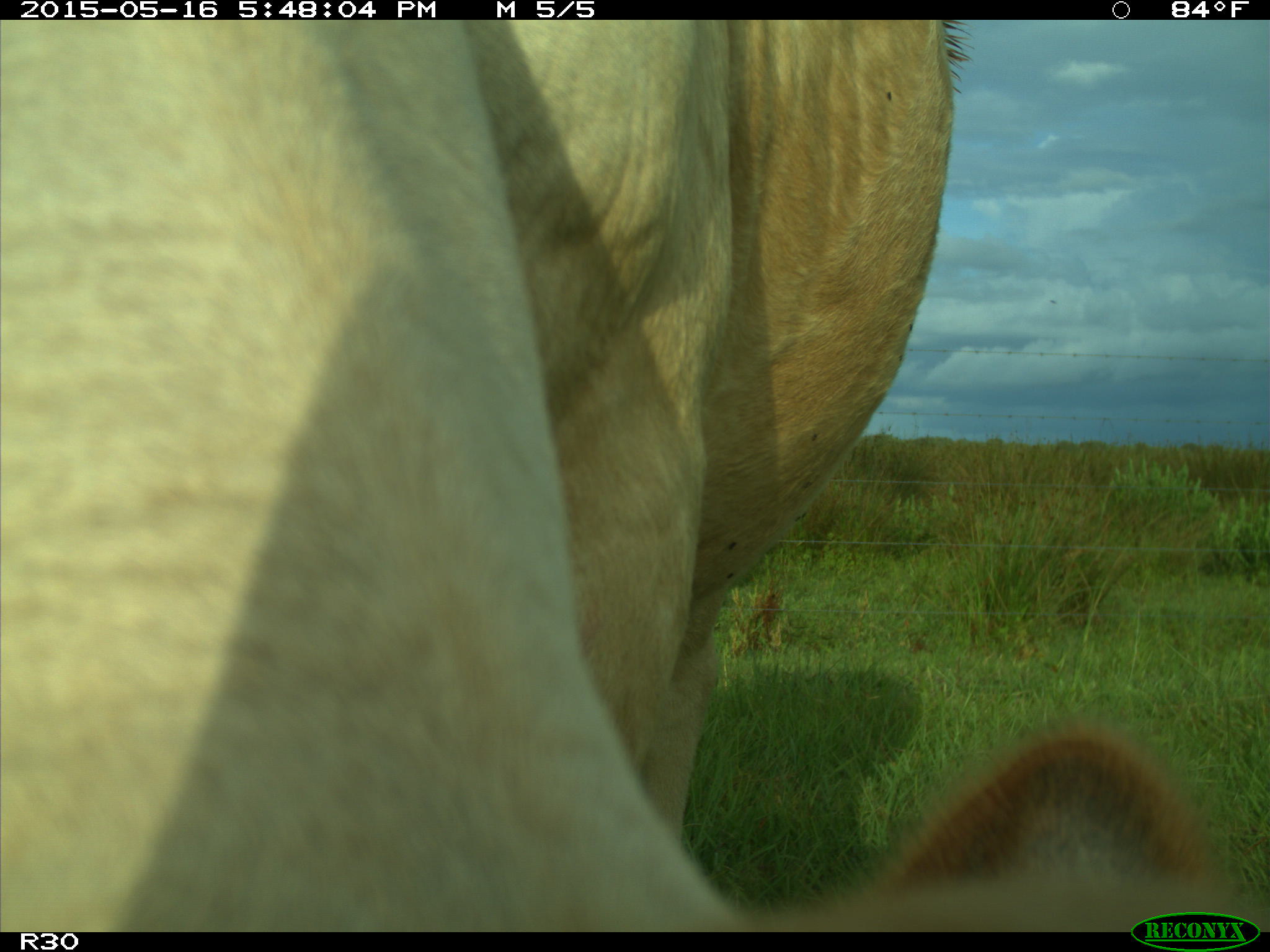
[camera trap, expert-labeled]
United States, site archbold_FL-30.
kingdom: Animalia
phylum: Chordata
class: Mammalia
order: Artiodactyla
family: Bovidae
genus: Bos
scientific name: Bos taurus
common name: domestic cow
Bos taurus (domestic cow).